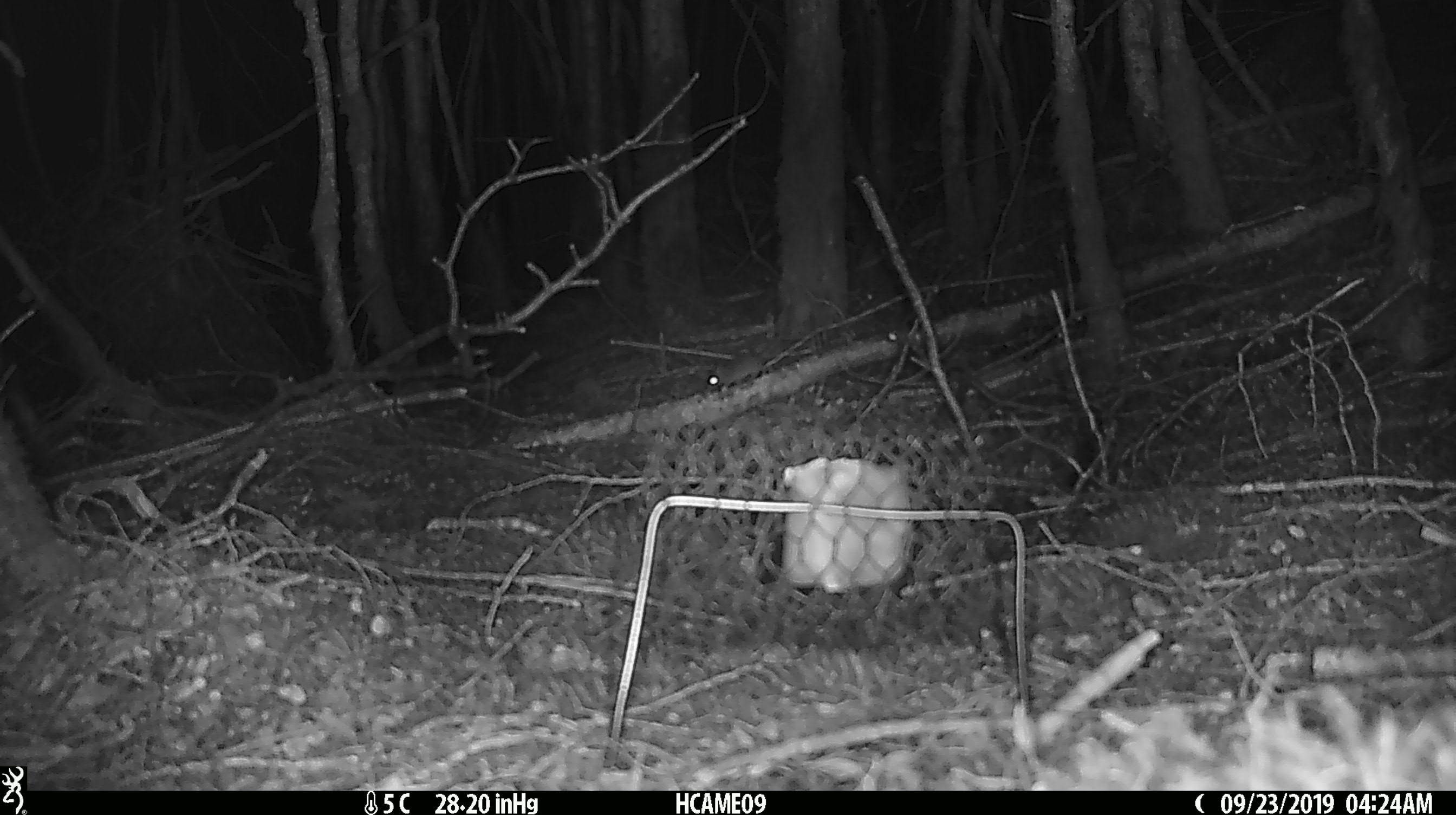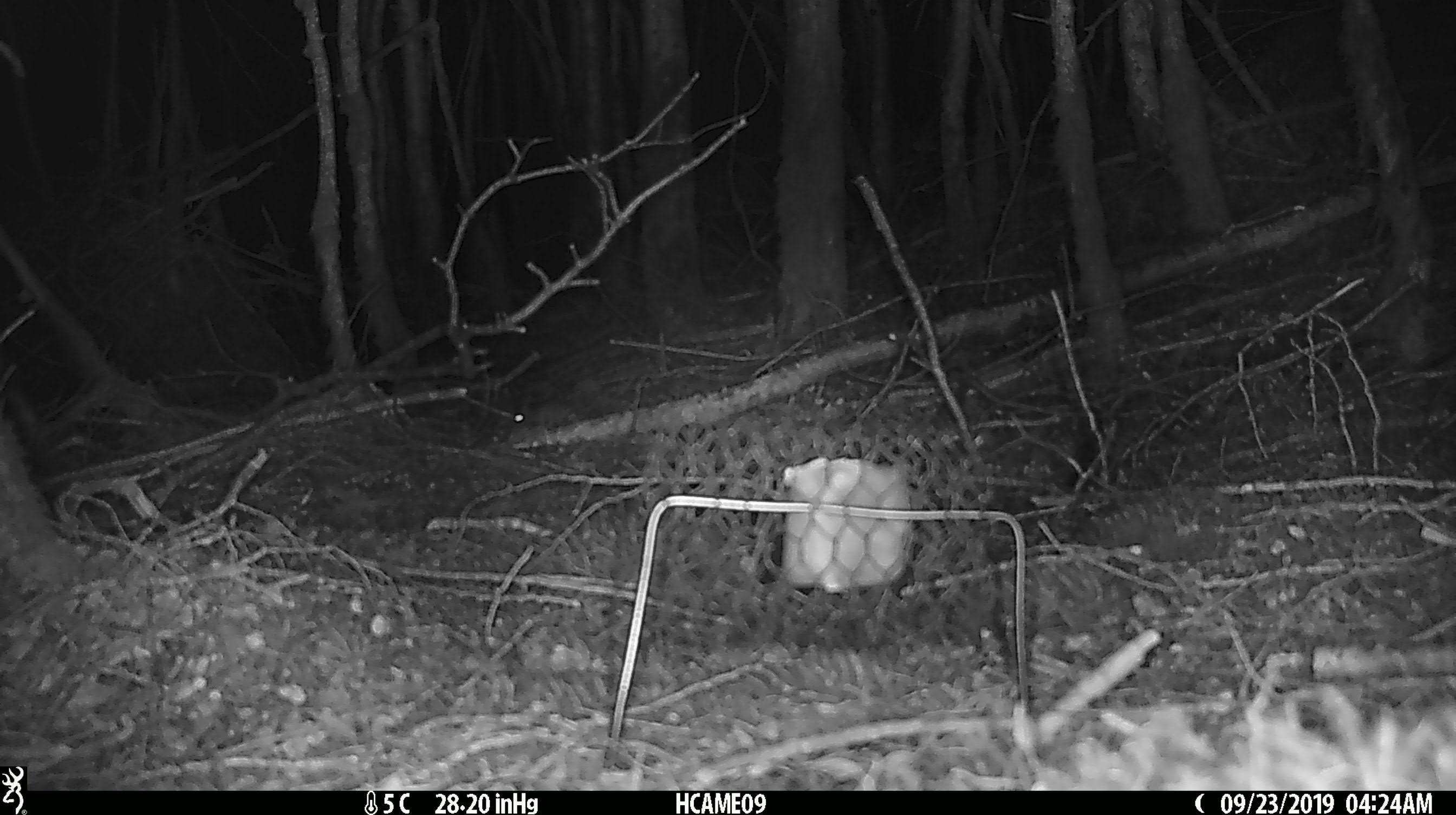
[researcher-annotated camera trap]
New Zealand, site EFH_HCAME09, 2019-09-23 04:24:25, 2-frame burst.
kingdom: Animalia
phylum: Chordata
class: Mammalia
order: Rodentia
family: Muridae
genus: Mus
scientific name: Mus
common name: mouse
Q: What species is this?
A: Mouse (Mus).